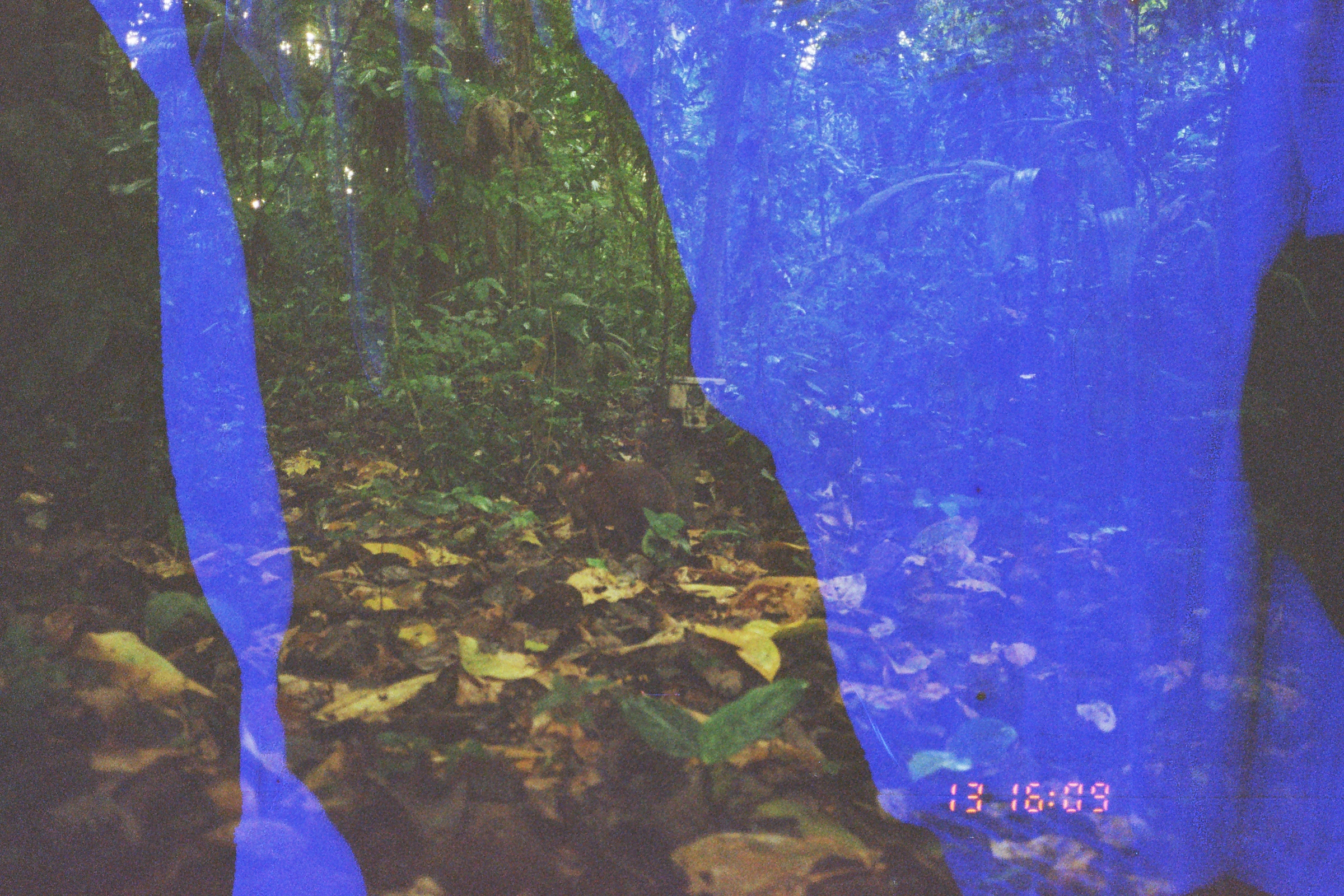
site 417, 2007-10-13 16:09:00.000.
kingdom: Animalia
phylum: Chordata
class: Mammalia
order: Rodentia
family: Dasyproctidae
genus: Dasyprocta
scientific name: Dasyprocta punctata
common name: central american agouti